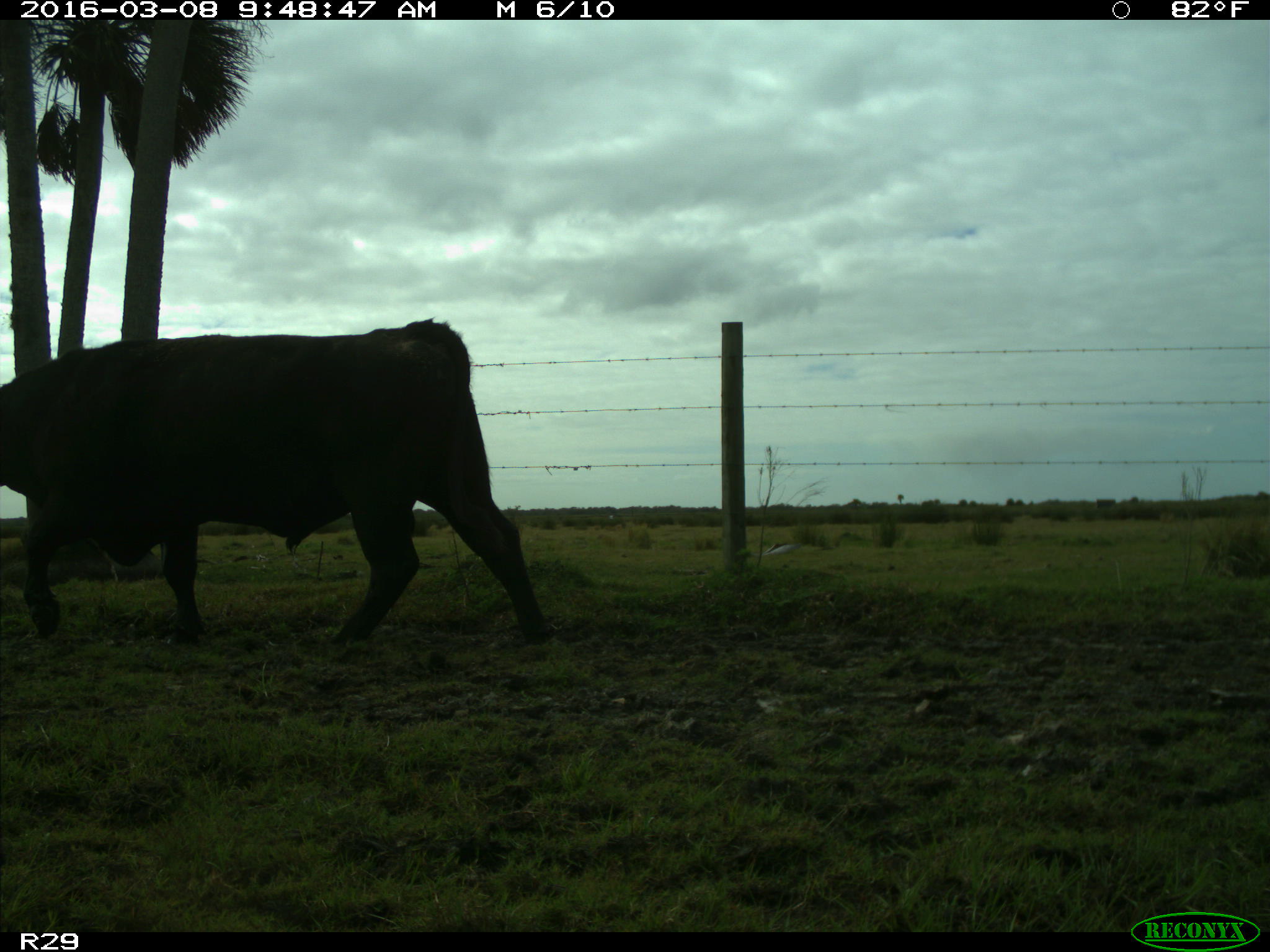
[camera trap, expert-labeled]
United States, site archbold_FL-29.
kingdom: Animalia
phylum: Chordata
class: Mammalia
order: Artiodactyla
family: Bovidae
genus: Bos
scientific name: Bos taurus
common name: domestic cow